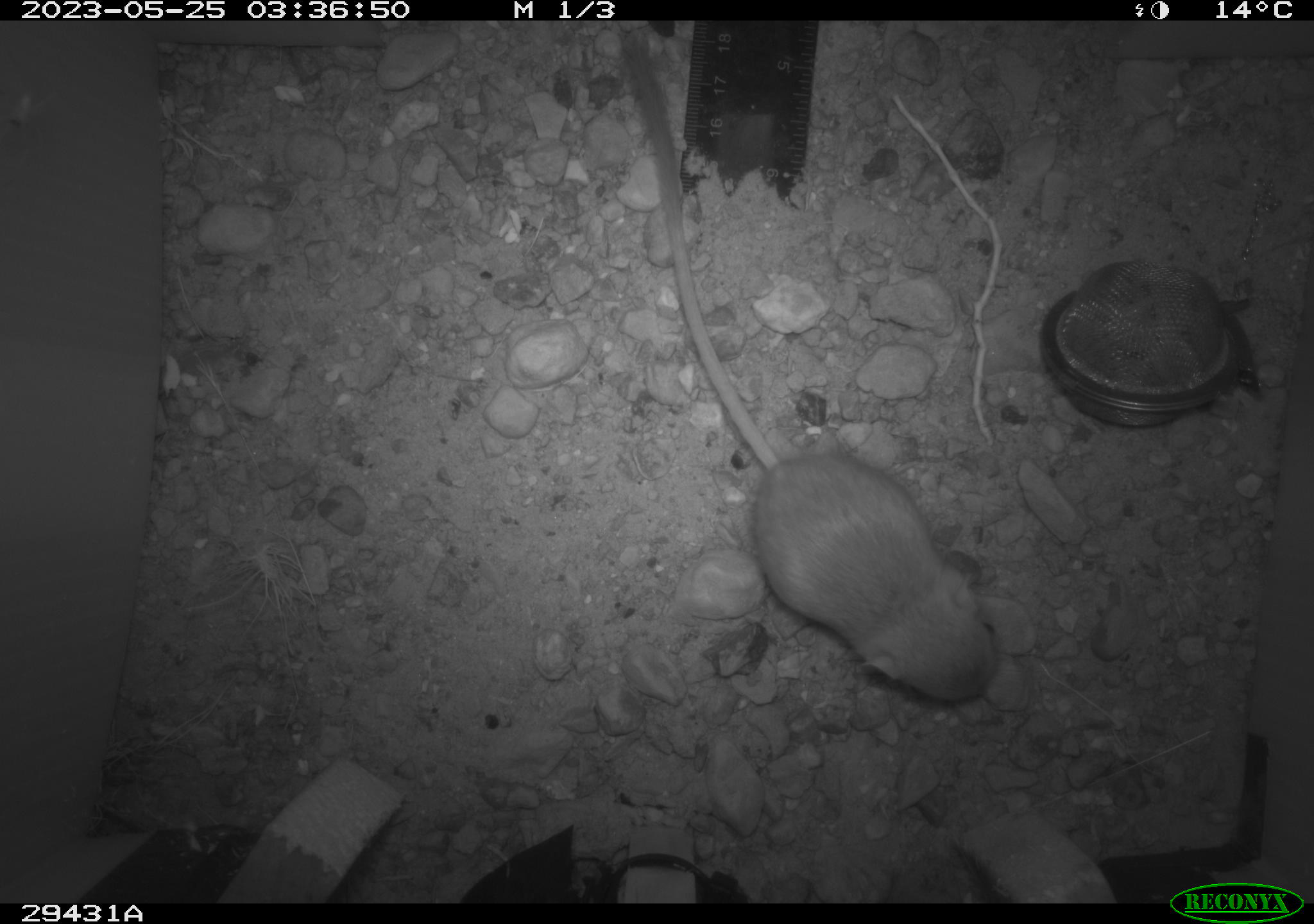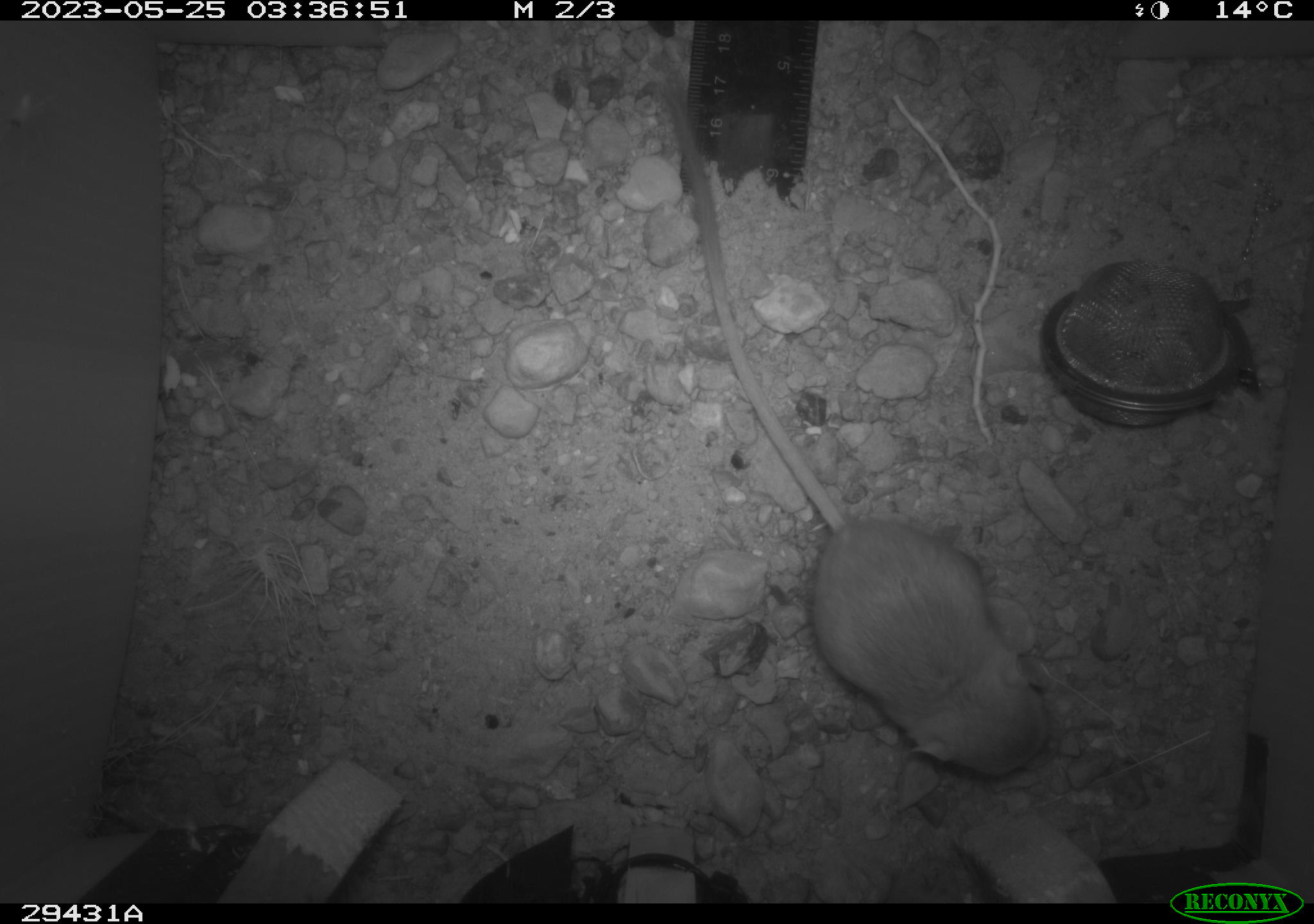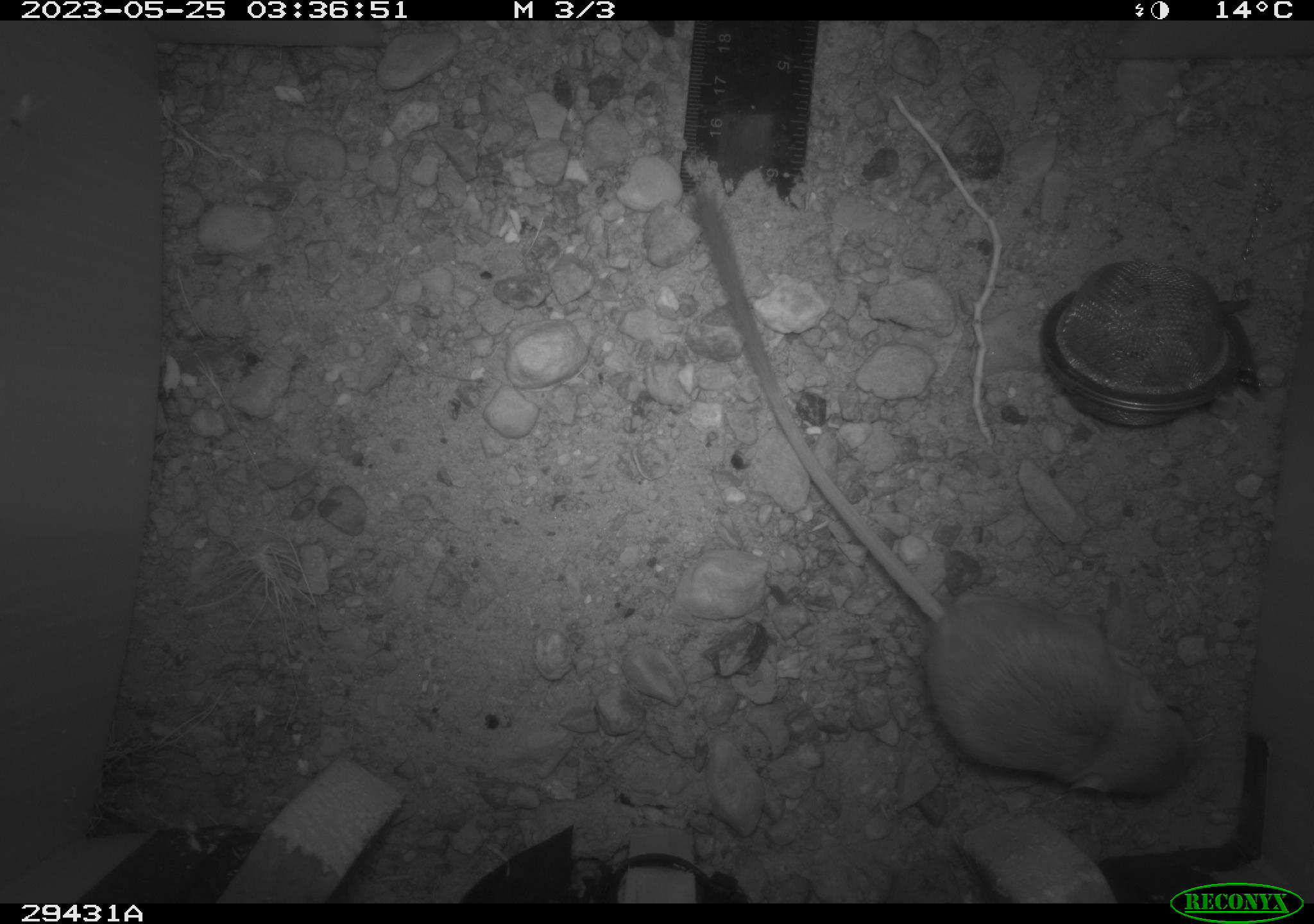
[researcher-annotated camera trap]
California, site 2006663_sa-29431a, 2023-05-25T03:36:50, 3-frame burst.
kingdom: Animalia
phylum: Chordata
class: Mammalia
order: Rodentia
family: Heteromyidae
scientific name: Heteromyidae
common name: kangaroo rats and pocket mice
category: heteromyidae family